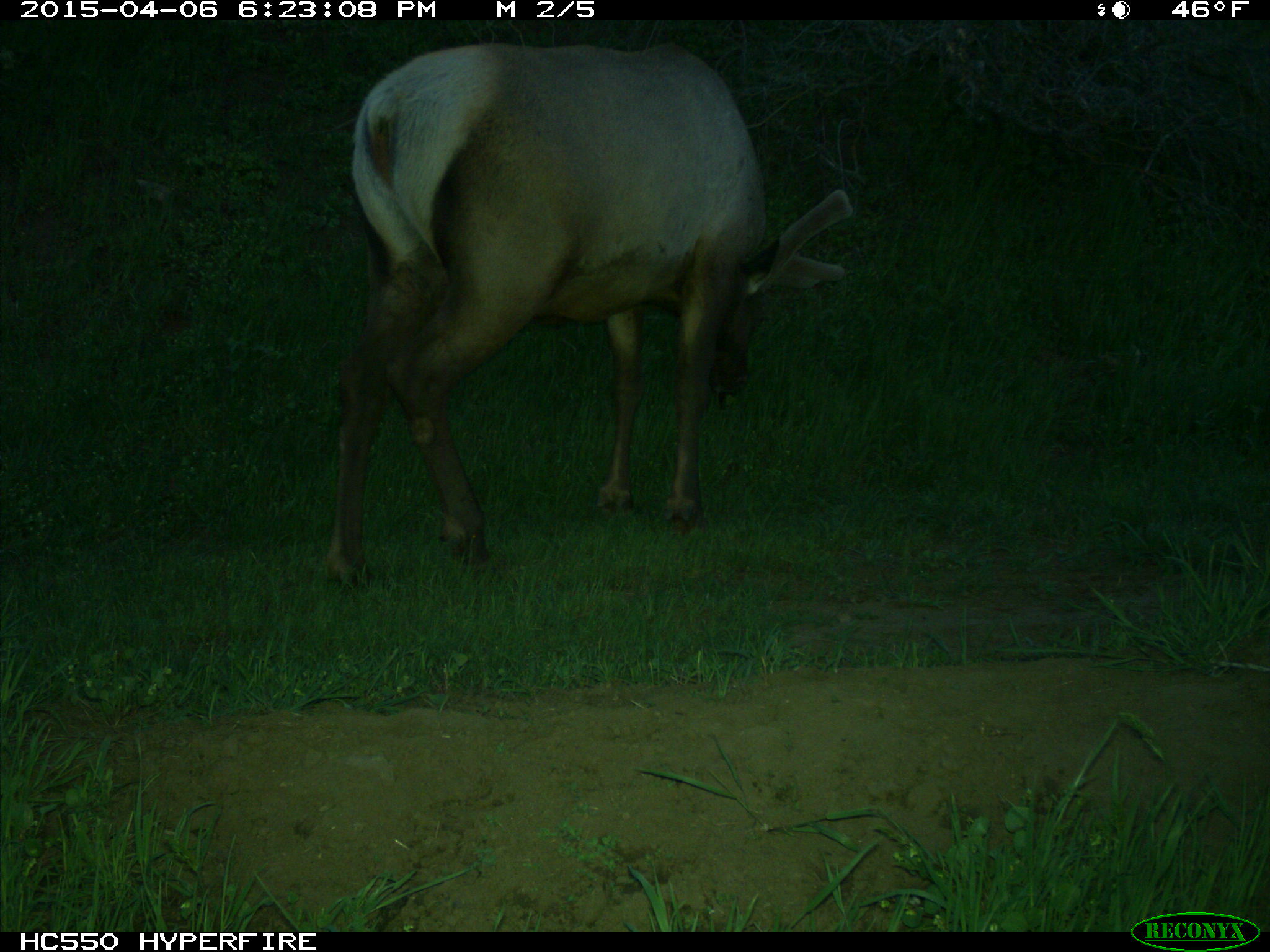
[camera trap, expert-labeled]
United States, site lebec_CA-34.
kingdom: Animalia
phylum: Chordata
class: Mammalia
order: Artiodactyla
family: Cervidae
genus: Cervus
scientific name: Cervus canadensis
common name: elk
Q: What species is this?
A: Cervus canadensis (elk).